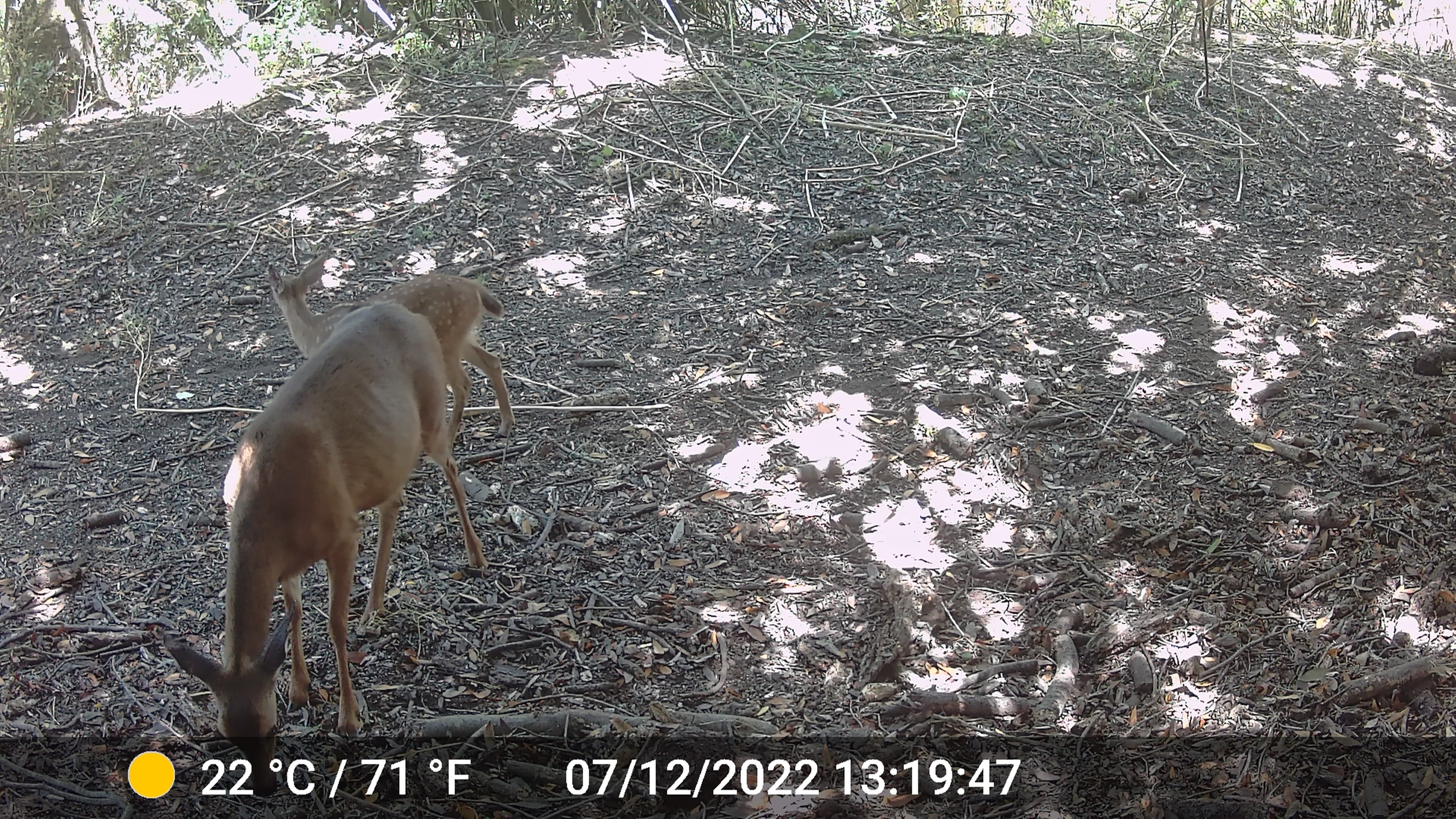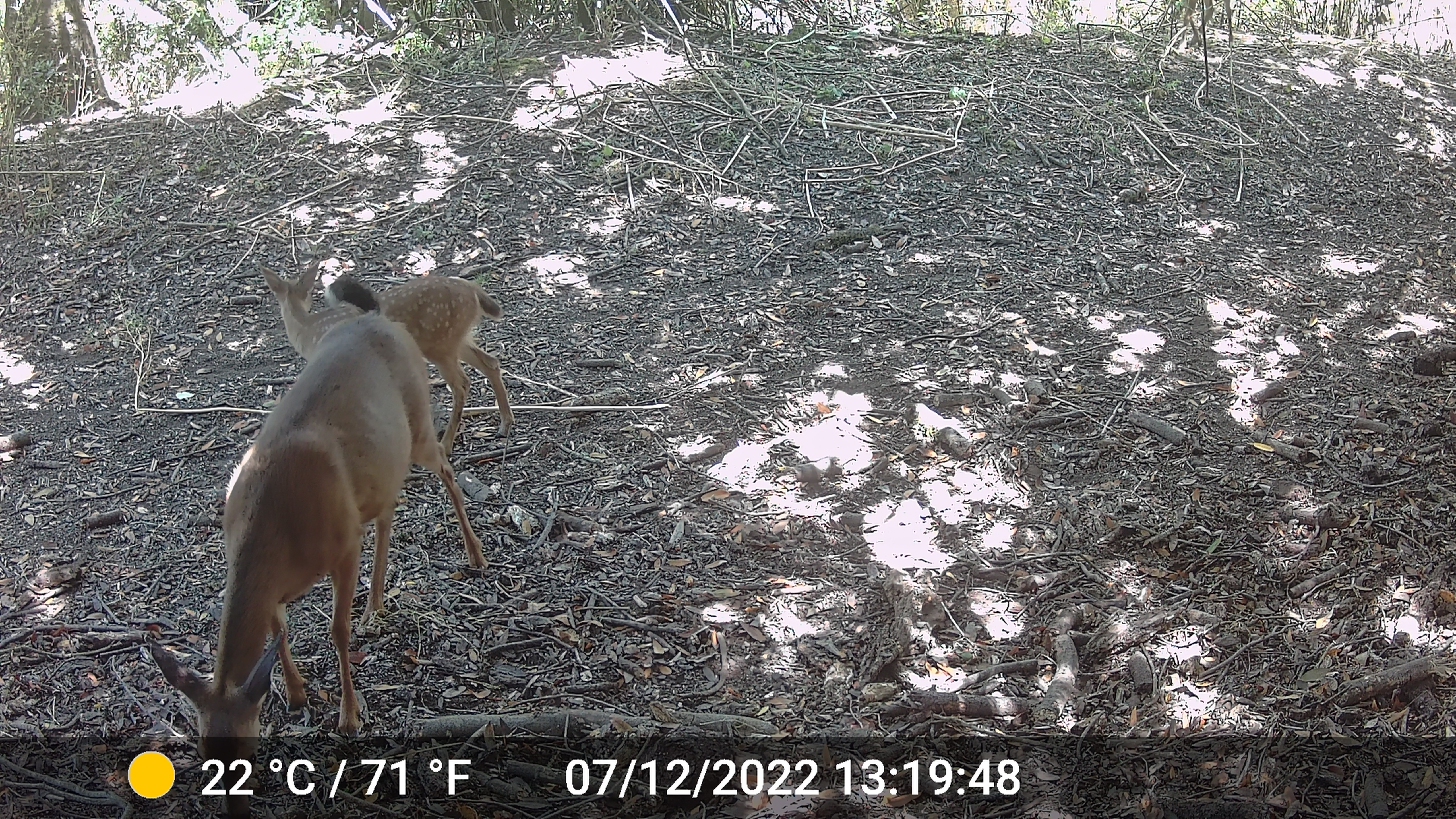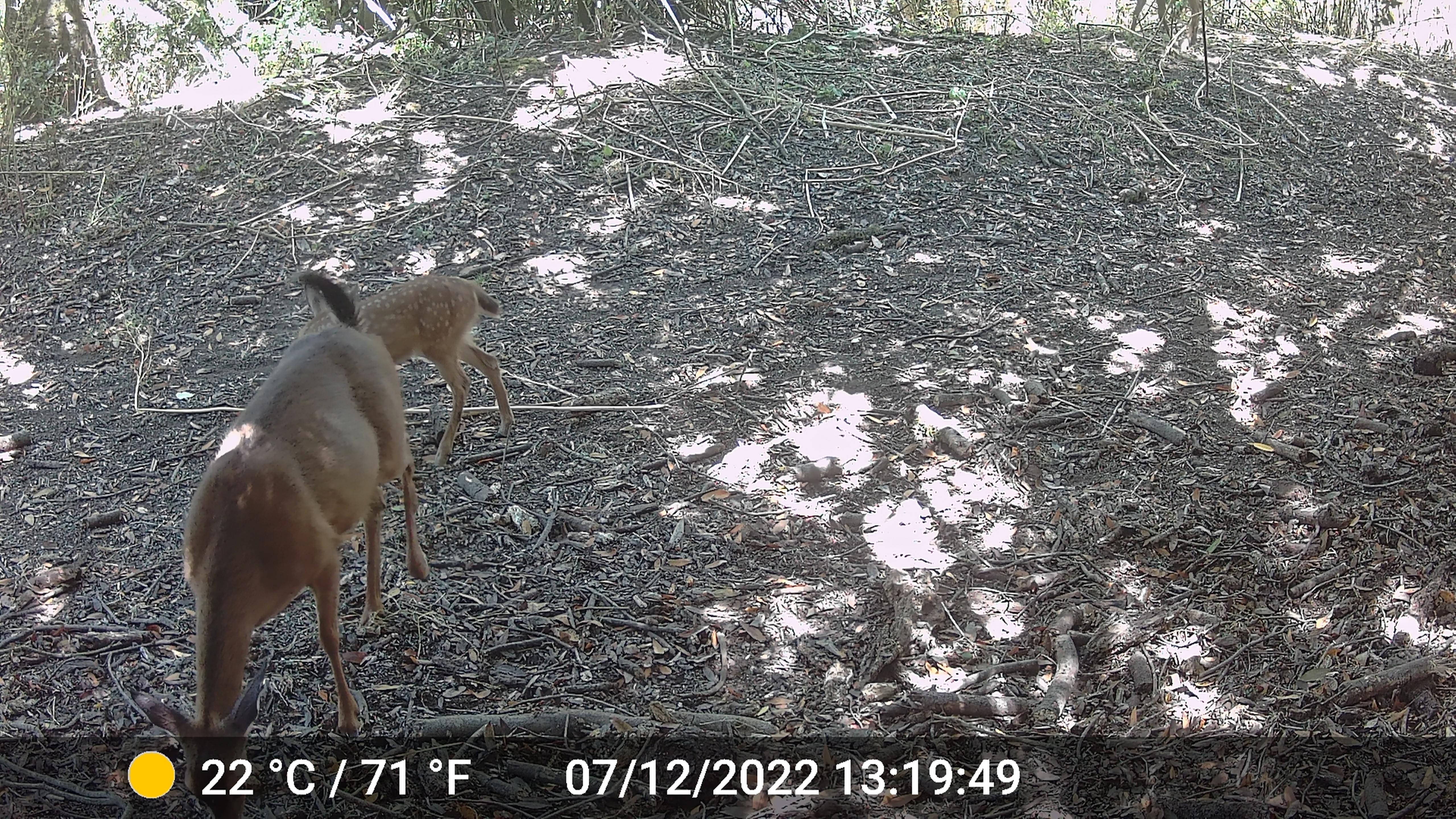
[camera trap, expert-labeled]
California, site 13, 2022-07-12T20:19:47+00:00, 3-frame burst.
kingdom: Animalia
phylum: Chordata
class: Mammalia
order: Artiodactyla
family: Cervidae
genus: Odocoileus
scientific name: Odocoileus hemionus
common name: mule deer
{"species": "mule deer (Odocoileus hemionus)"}